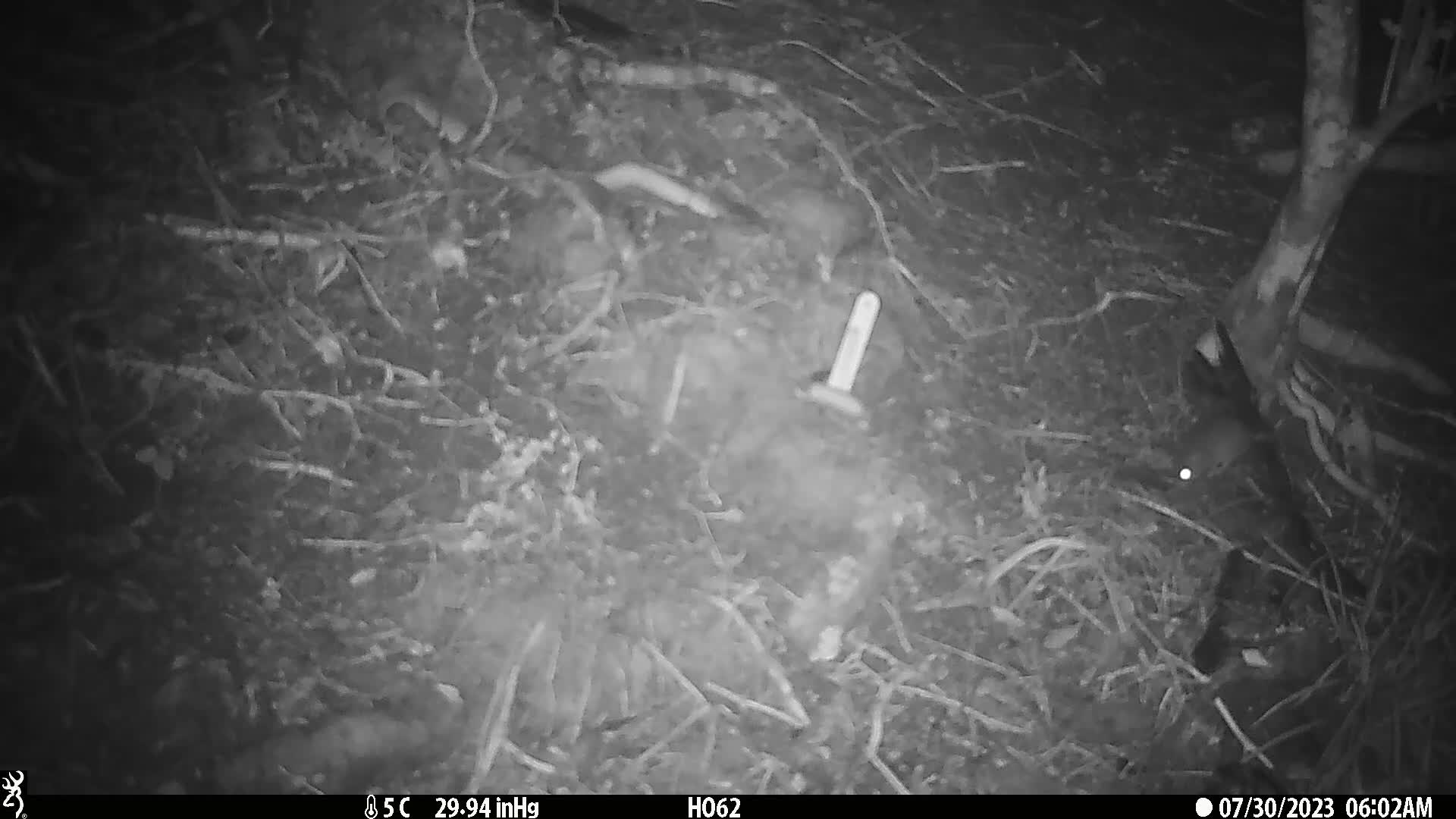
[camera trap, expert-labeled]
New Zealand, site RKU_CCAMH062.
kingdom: Animalia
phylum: Chordata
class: Mammalia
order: Rodentia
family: Muridae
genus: Rattus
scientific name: Rattus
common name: rat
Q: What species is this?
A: Rat (Rattus).